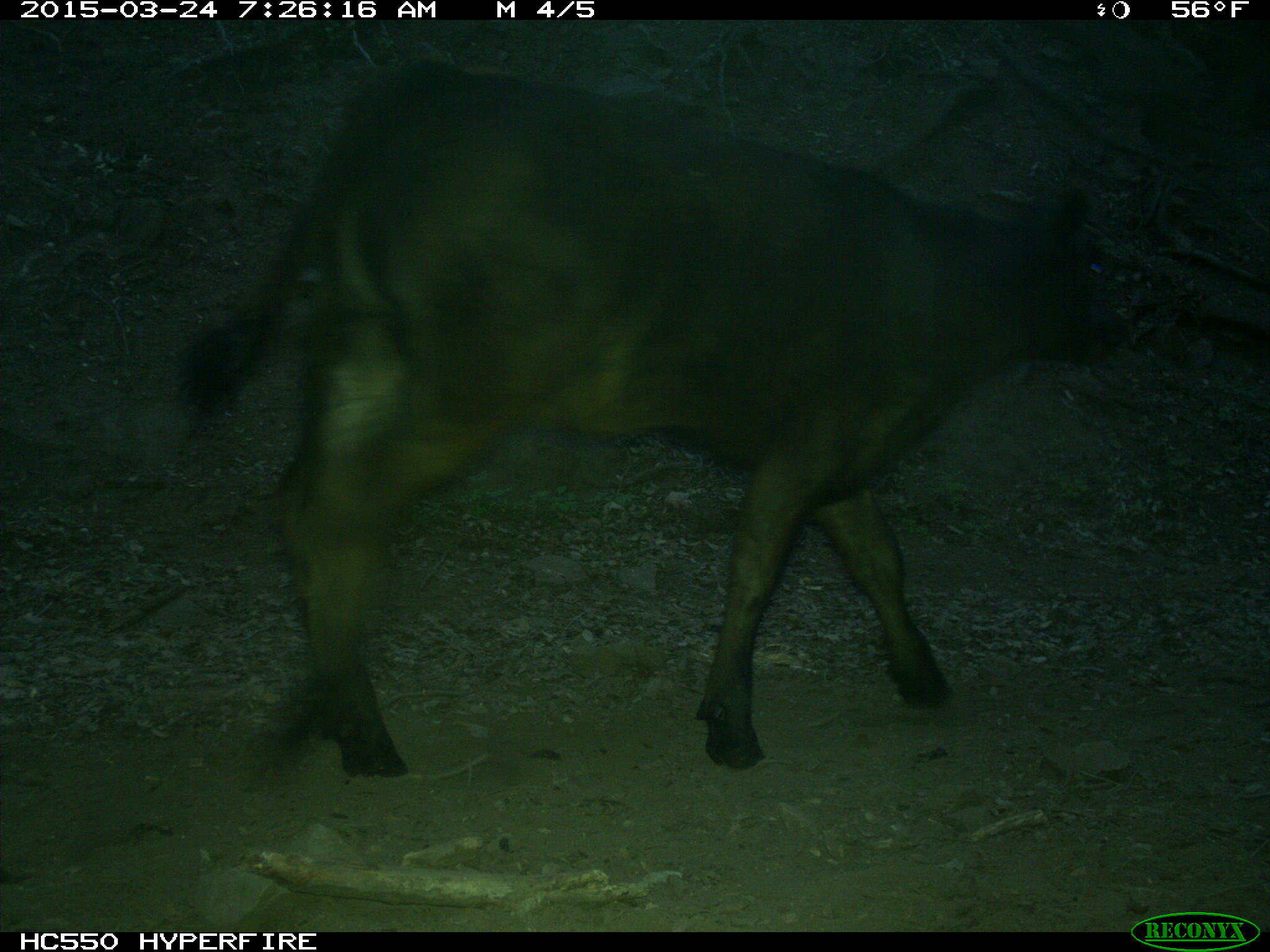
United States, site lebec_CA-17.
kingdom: Animalia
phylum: Chordata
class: Mammalia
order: Artiodactyla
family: Bovidae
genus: Bos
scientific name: Bos taurus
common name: domestic cow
Bos taurus (domestic cow).